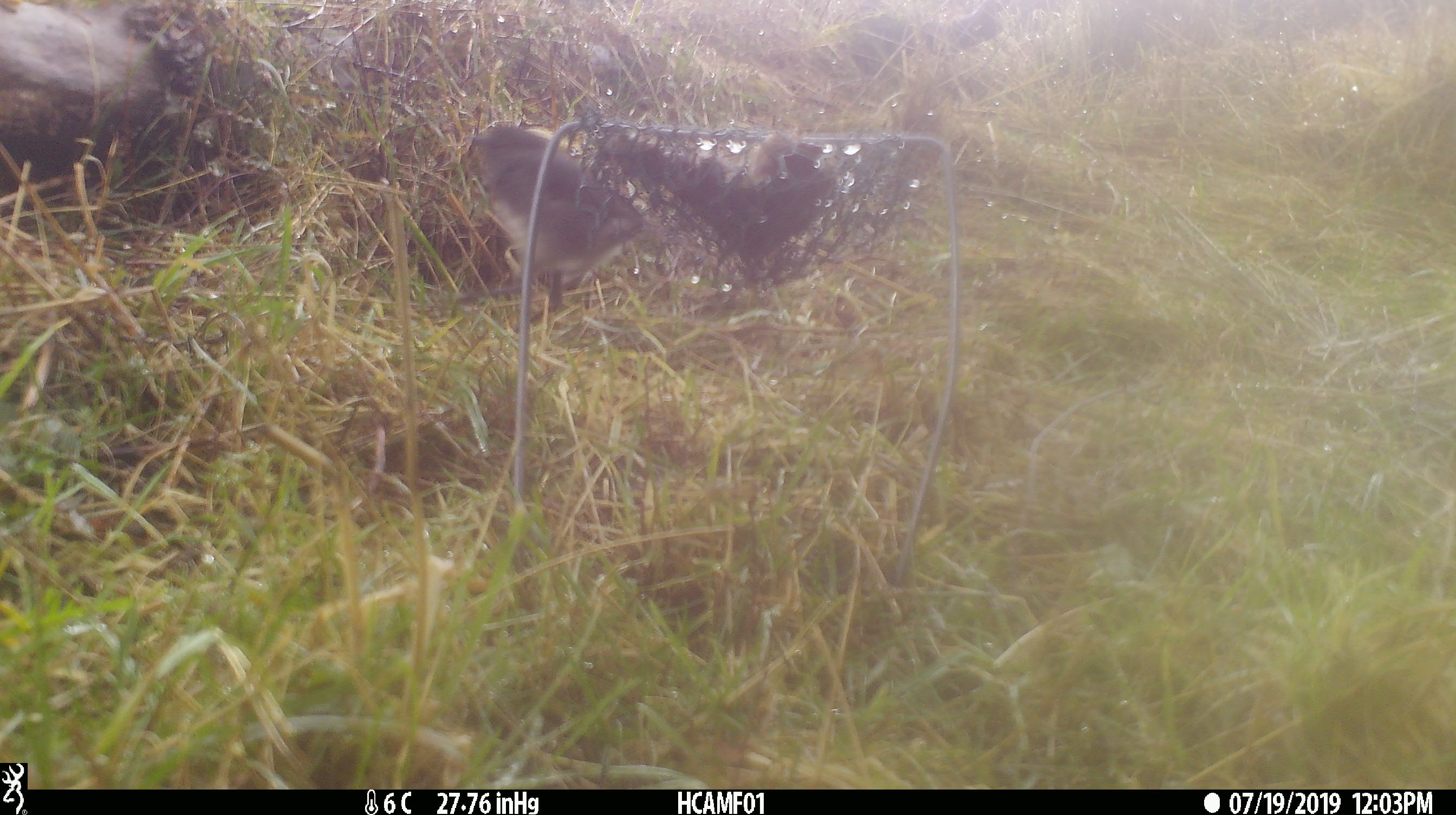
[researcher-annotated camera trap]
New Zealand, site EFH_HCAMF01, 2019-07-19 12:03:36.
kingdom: Animalia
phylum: Chordata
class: Aves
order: Passeriformes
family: Petroicidae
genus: Petroica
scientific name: Petroica australis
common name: new zealand robin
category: robin